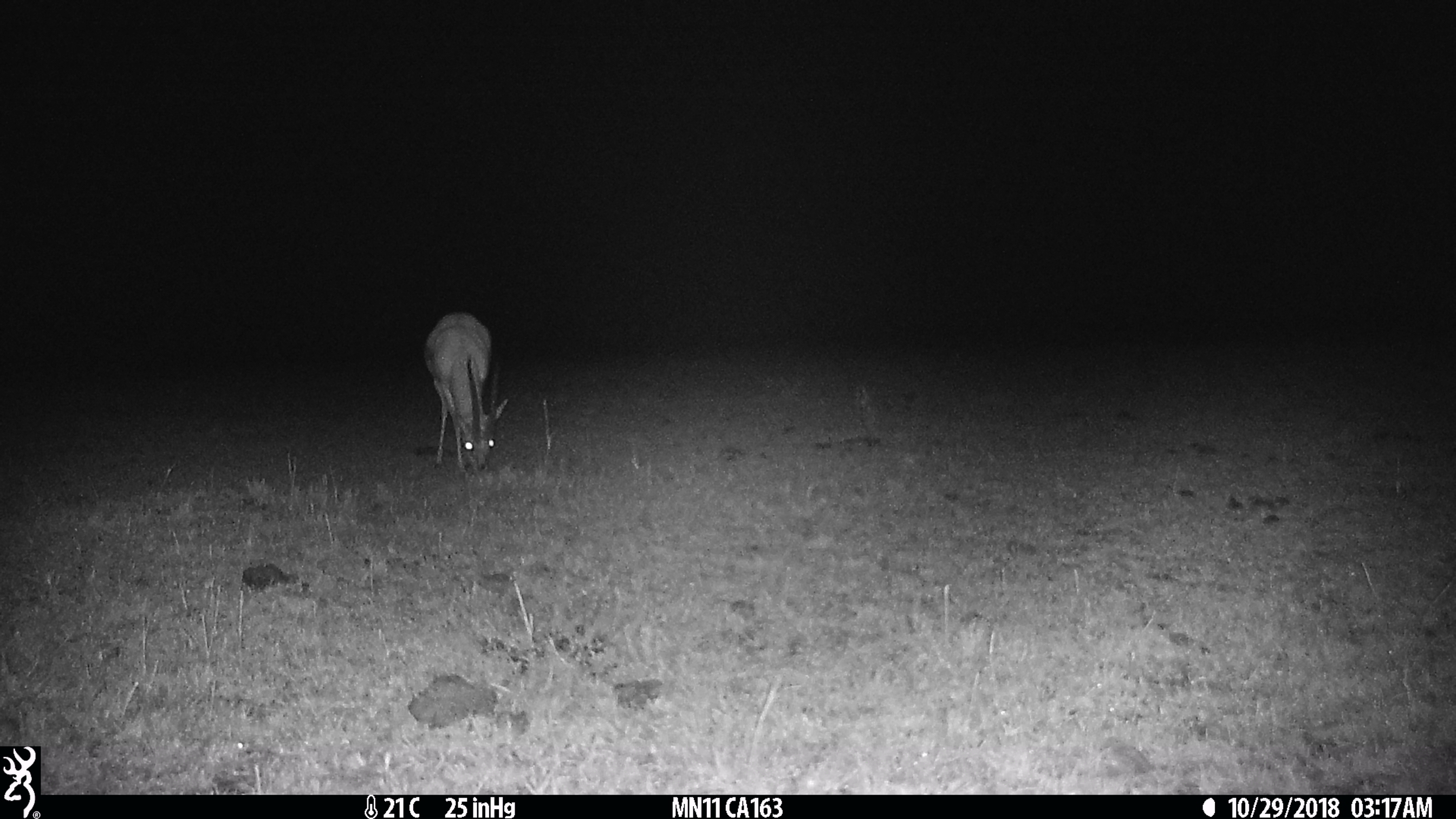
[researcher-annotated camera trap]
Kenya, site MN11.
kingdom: Animalia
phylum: Chordata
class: Mammalia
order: Artiodactyla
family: Bovidae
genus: Eudorcas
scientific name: Eudorcas thomsonii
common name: thomon's gazelle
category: gazelle thomsons